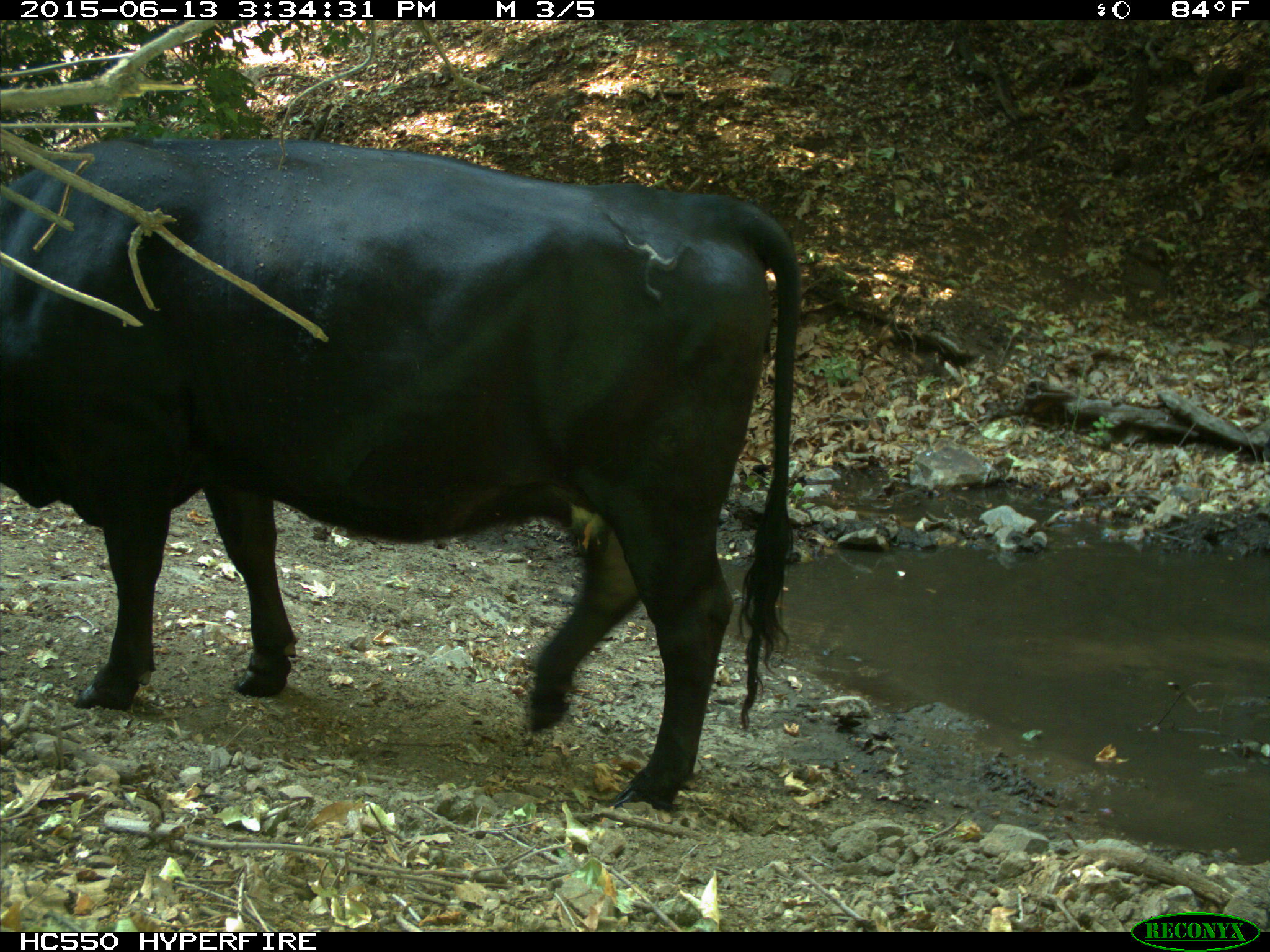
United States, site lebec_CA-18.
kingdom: Animalia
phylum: Chordata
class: Mammalia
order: Artiodactyla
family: Bovidae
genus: Bos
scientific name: Bos taurus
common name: domestic cow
Bos taurus (domestic cow).